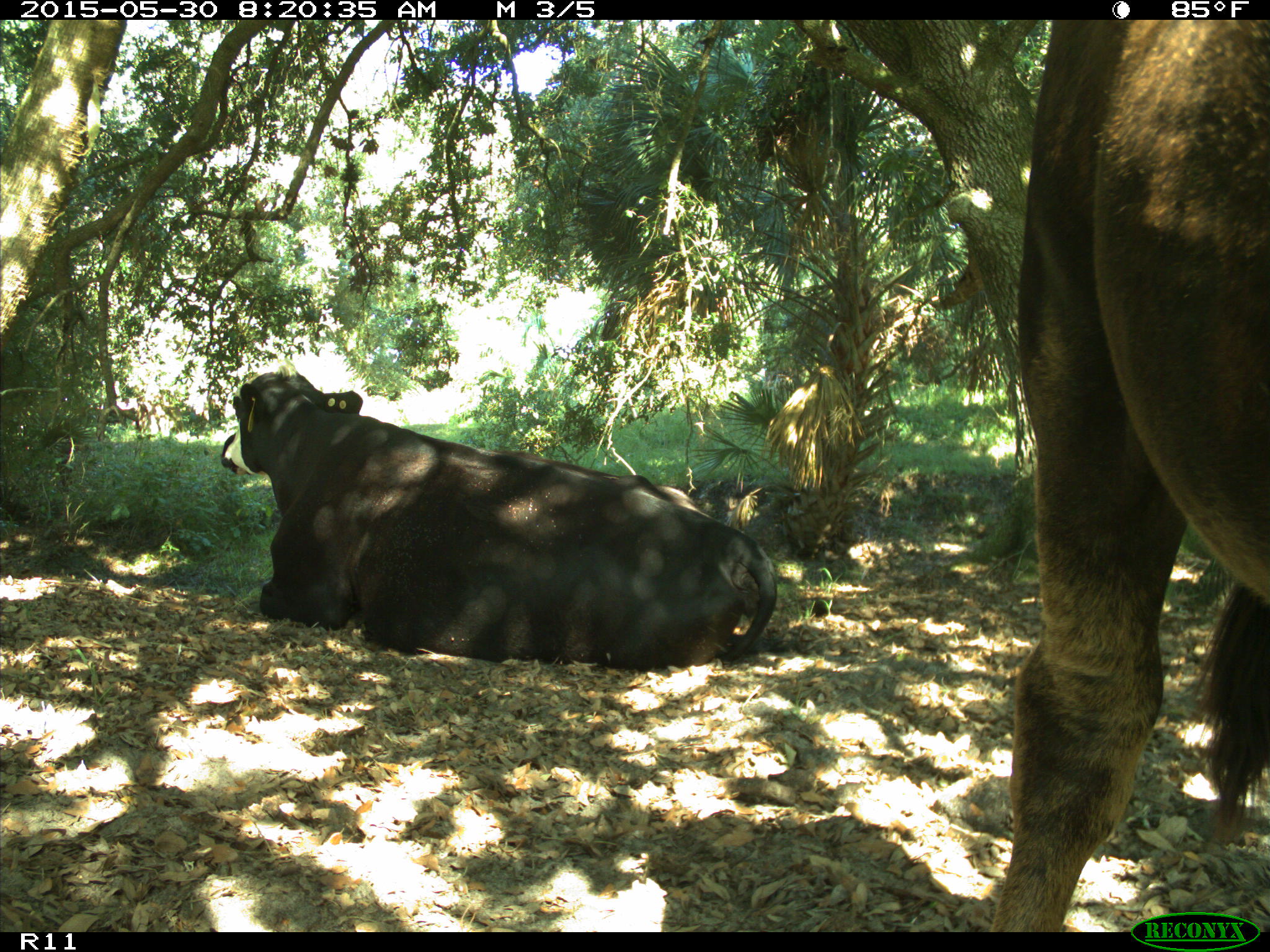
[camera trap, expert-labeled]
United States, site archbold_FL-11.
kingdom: Animalia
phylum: Chordata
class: Mammalia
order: Artiodactyla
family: Bovidae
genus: Bos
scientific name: Bos taurus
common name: domestic cow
Bos taurus (domestic cow).